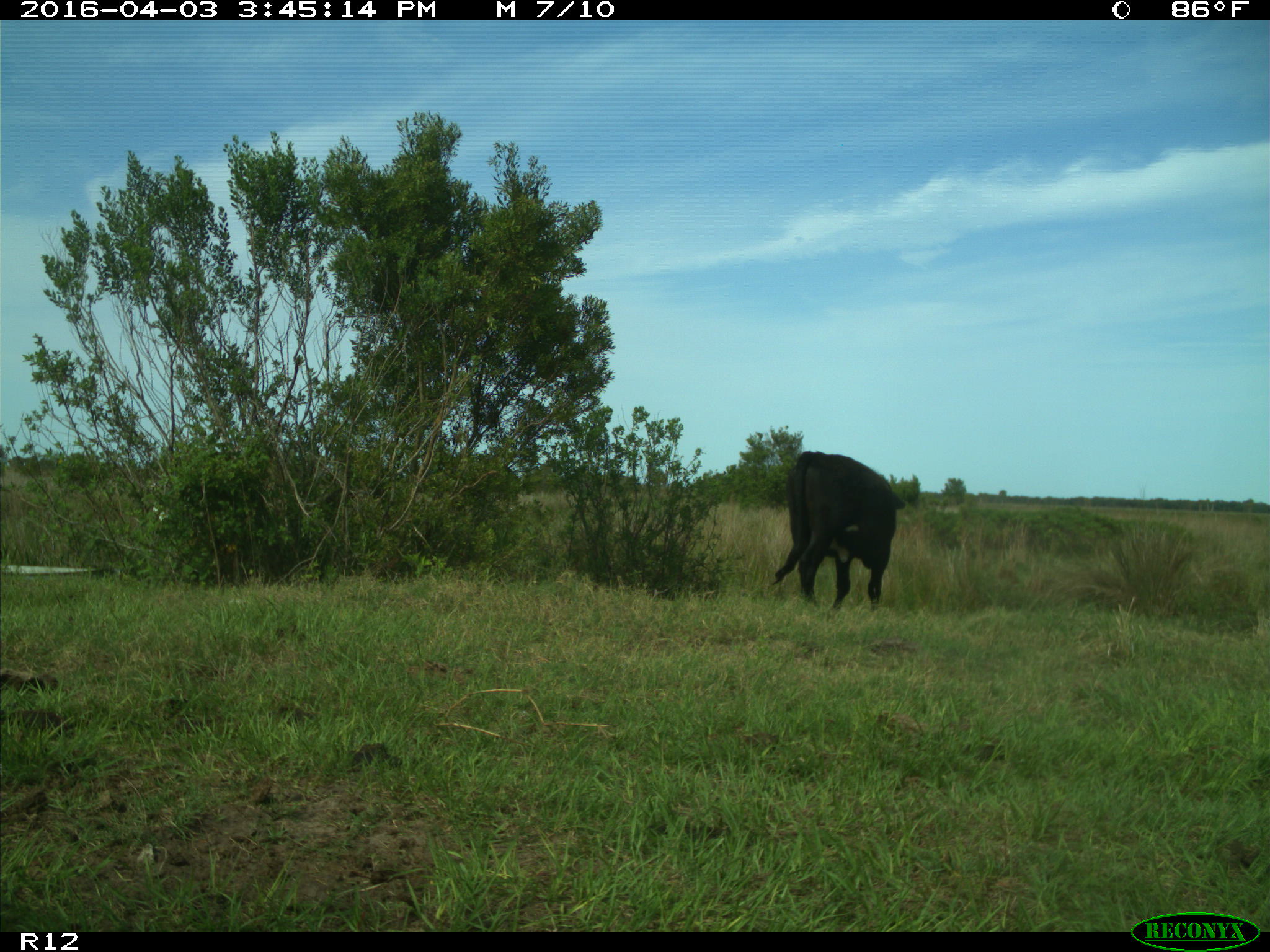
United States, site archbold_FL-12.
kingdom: Animalia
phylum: Chordata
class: Mammalia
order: Artiodactyla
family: Bovidae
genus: Bos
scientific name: Bos taurus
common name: domestic cow